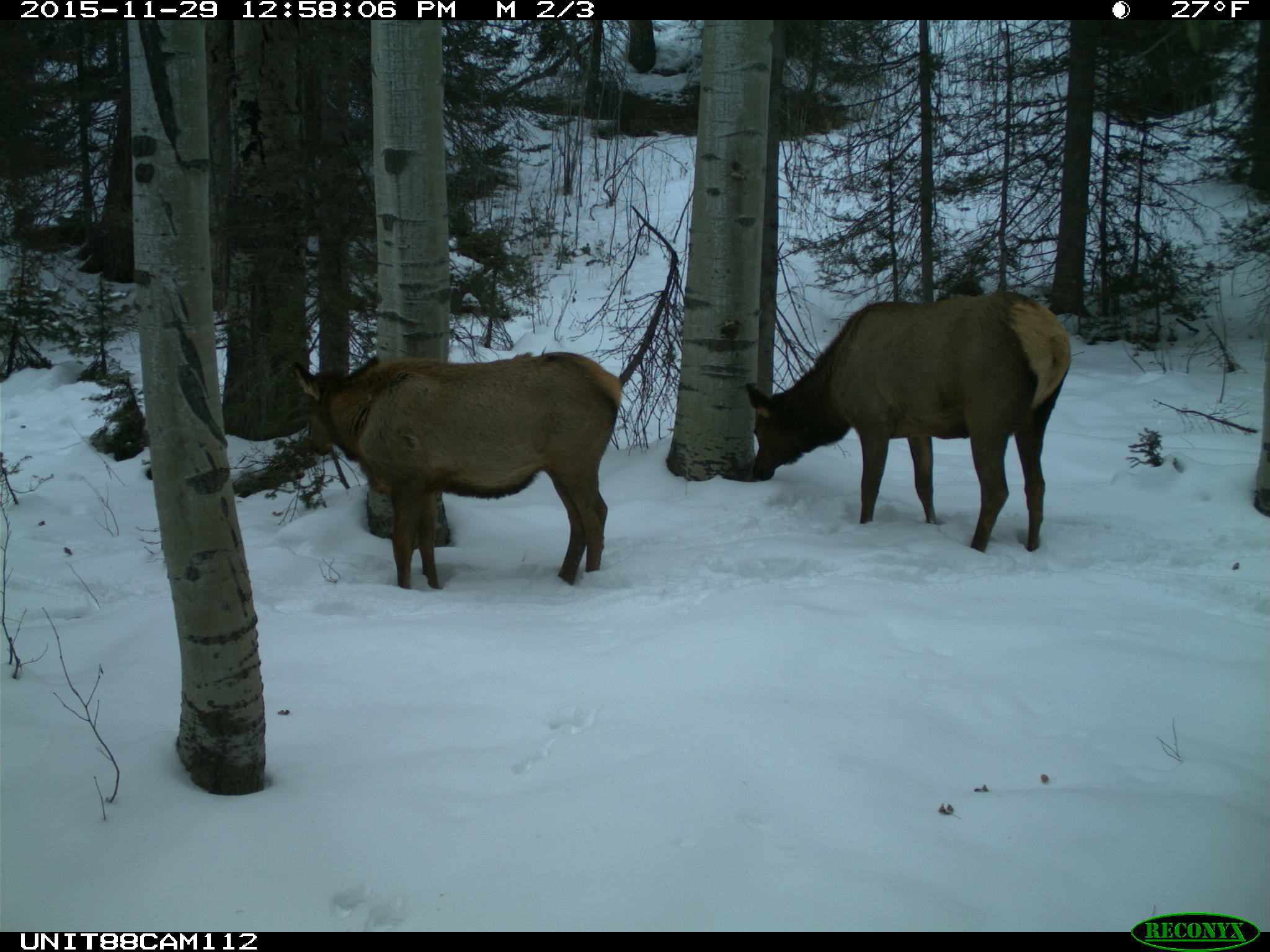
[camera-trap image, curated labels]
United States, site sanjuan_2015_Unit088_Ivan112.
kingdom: Animalia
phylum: Chordata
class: Mammalia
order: Artiodactyla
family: Cervidae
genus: Cervus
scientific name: Cervus elaphus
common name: red deer